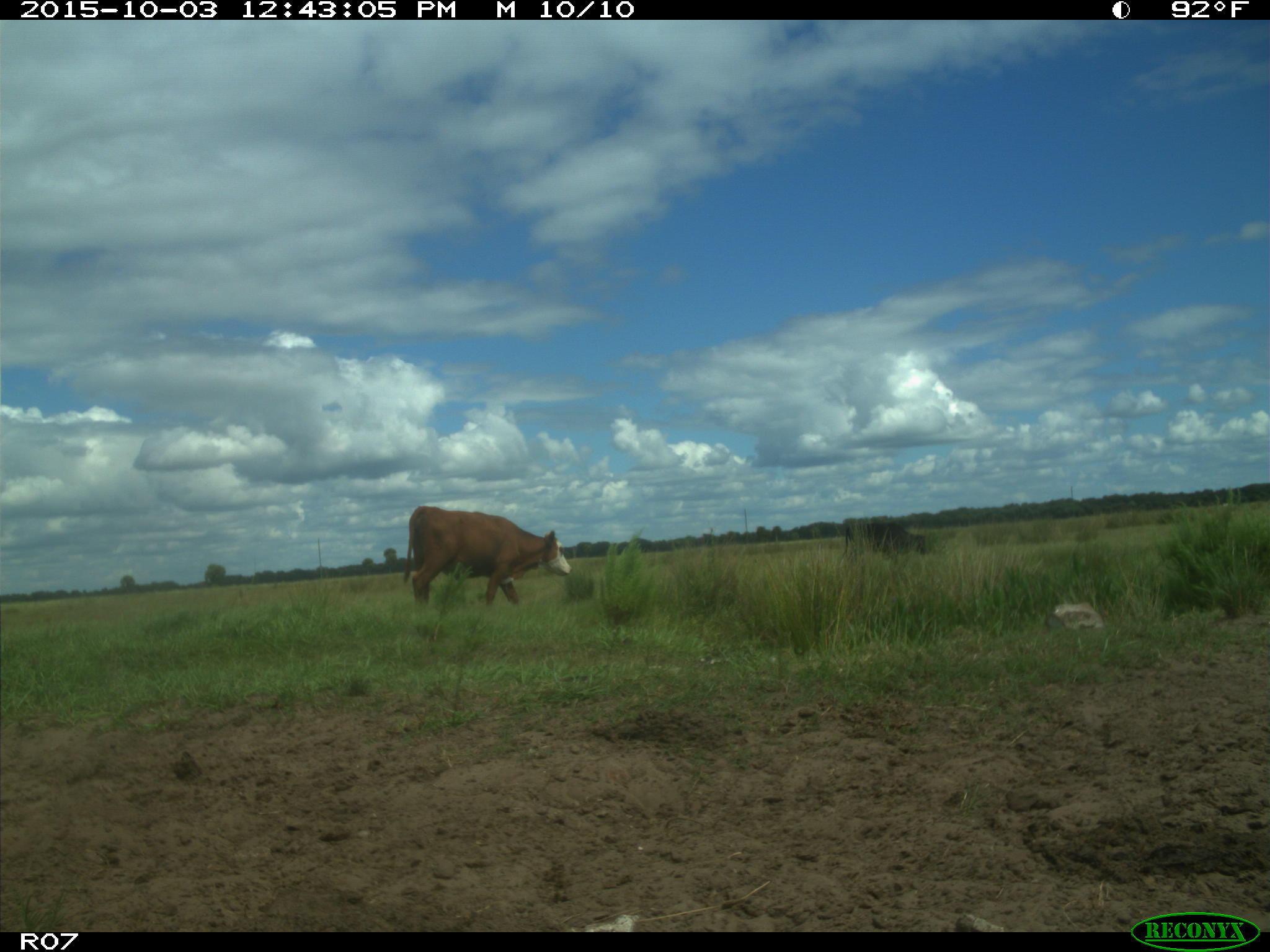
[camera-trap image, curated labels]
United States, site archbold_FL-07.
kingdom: Animalia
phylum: Chordata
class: Mammalia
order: Artiodactyla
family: Bovidae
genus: Bos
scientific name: Bos taurus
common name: domestic cow